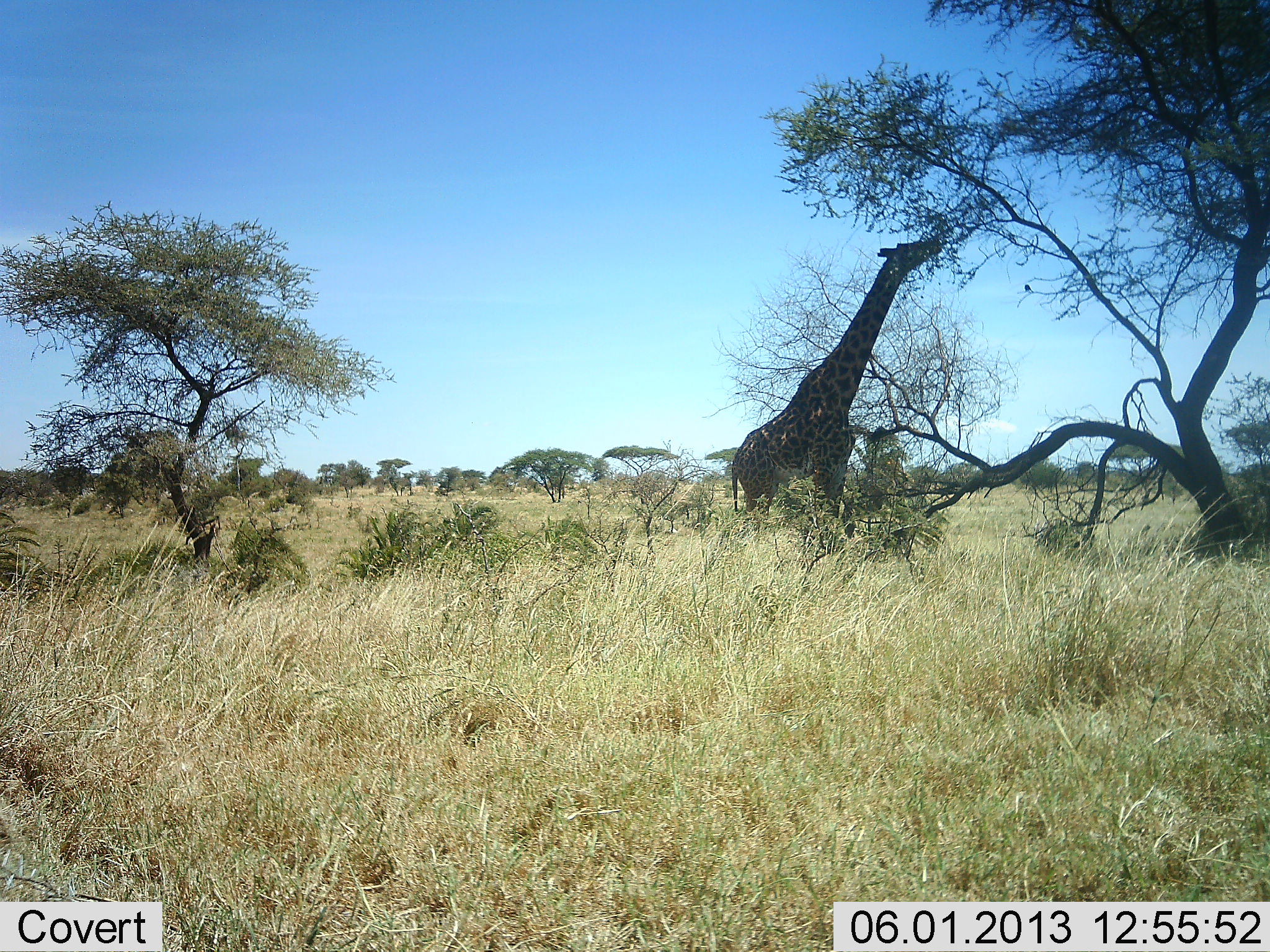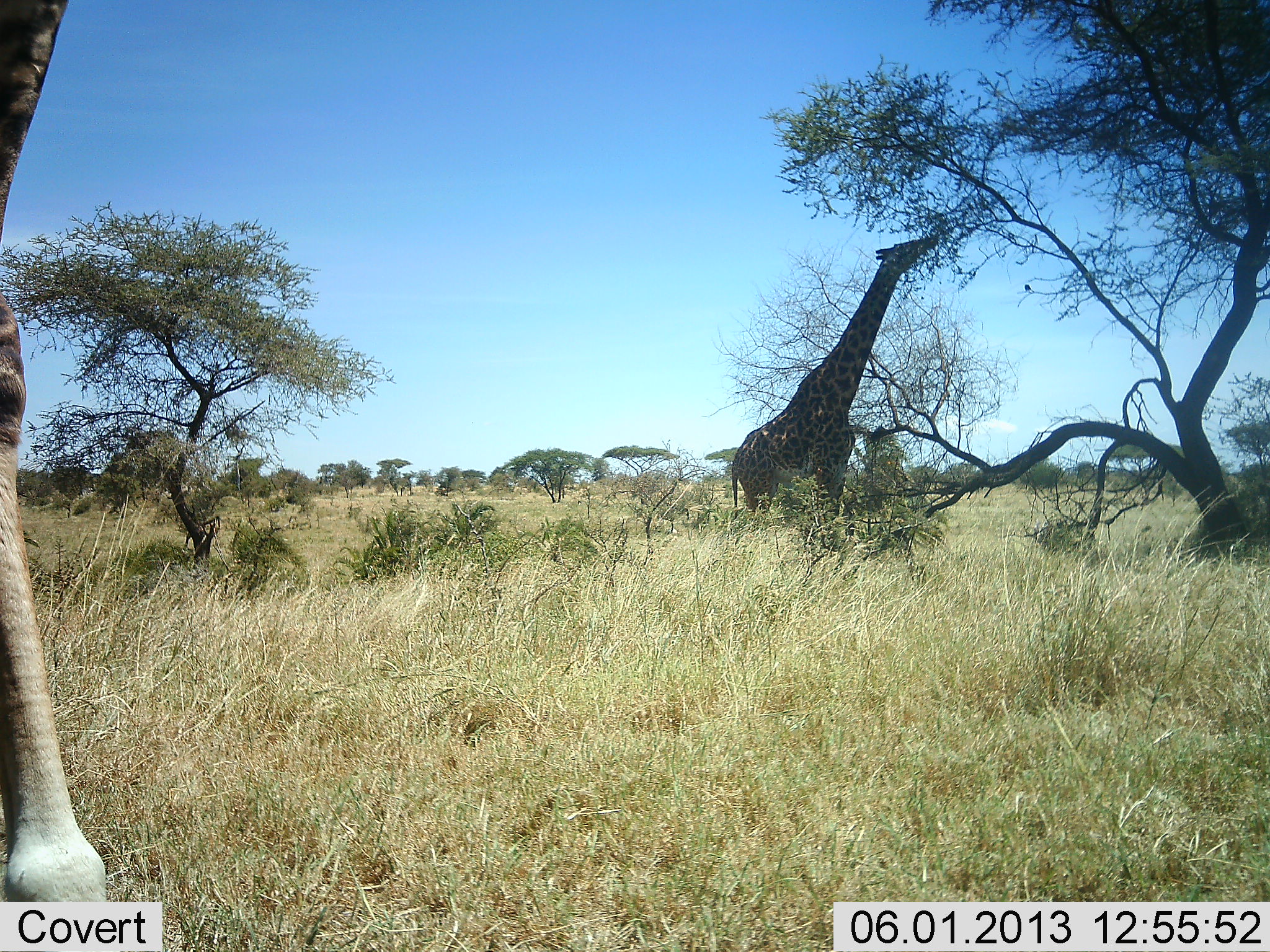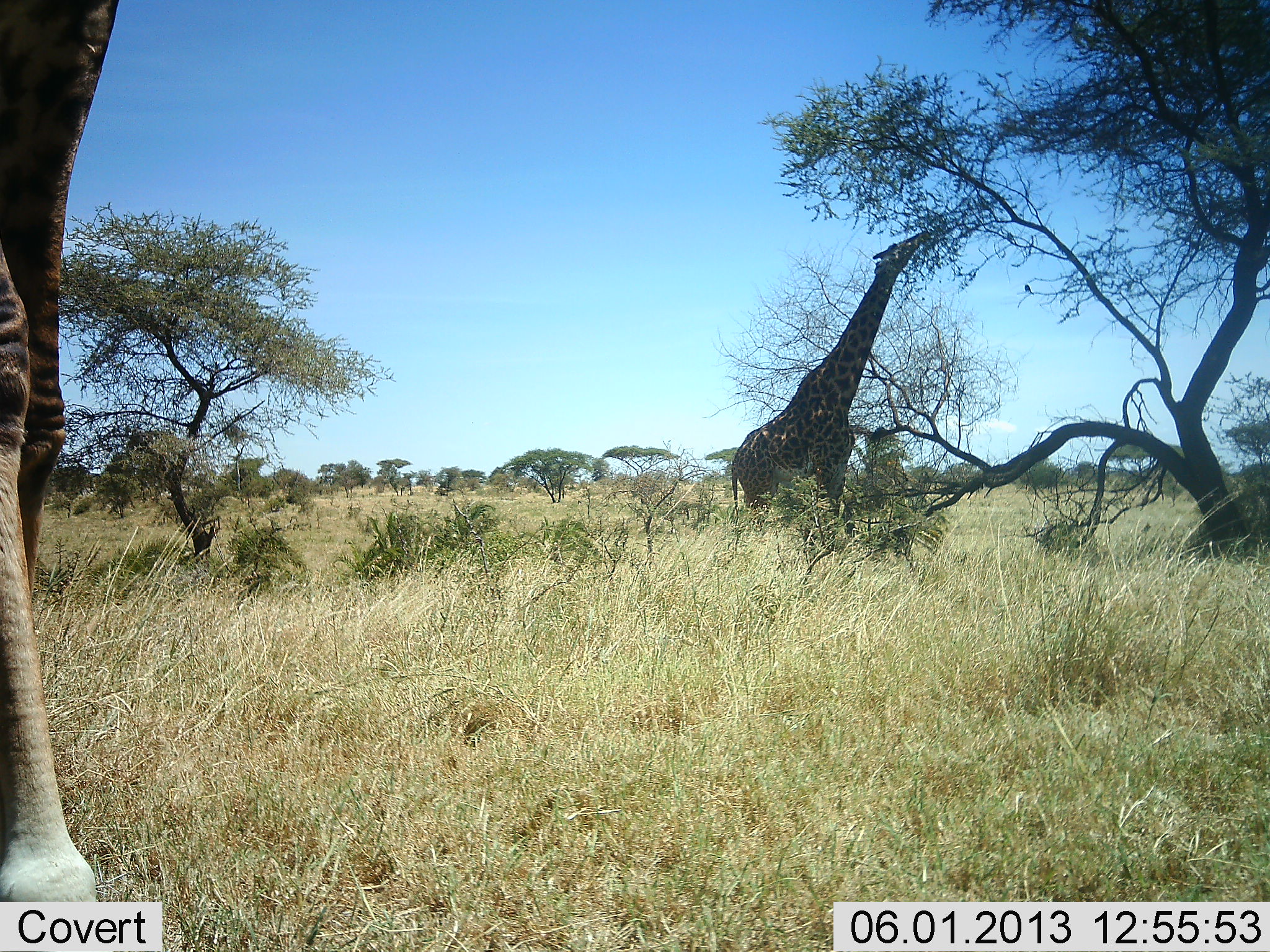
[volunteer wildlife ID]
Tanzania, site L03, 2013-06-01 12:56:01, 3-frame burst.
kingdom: Animalia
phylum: Chordata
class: Mammalia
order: Artiodactyla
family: Giraffidae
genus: Giraffa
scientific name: Giraffa camelopardalis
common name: giraffe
Giraffe (Giraffa camelopardalis), count 2. Behavior (volunteer vote fractions): standing 43%, resting 0%, moving 35%, interacting 0%. Young present (vote fraction): 0%. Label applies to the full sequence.